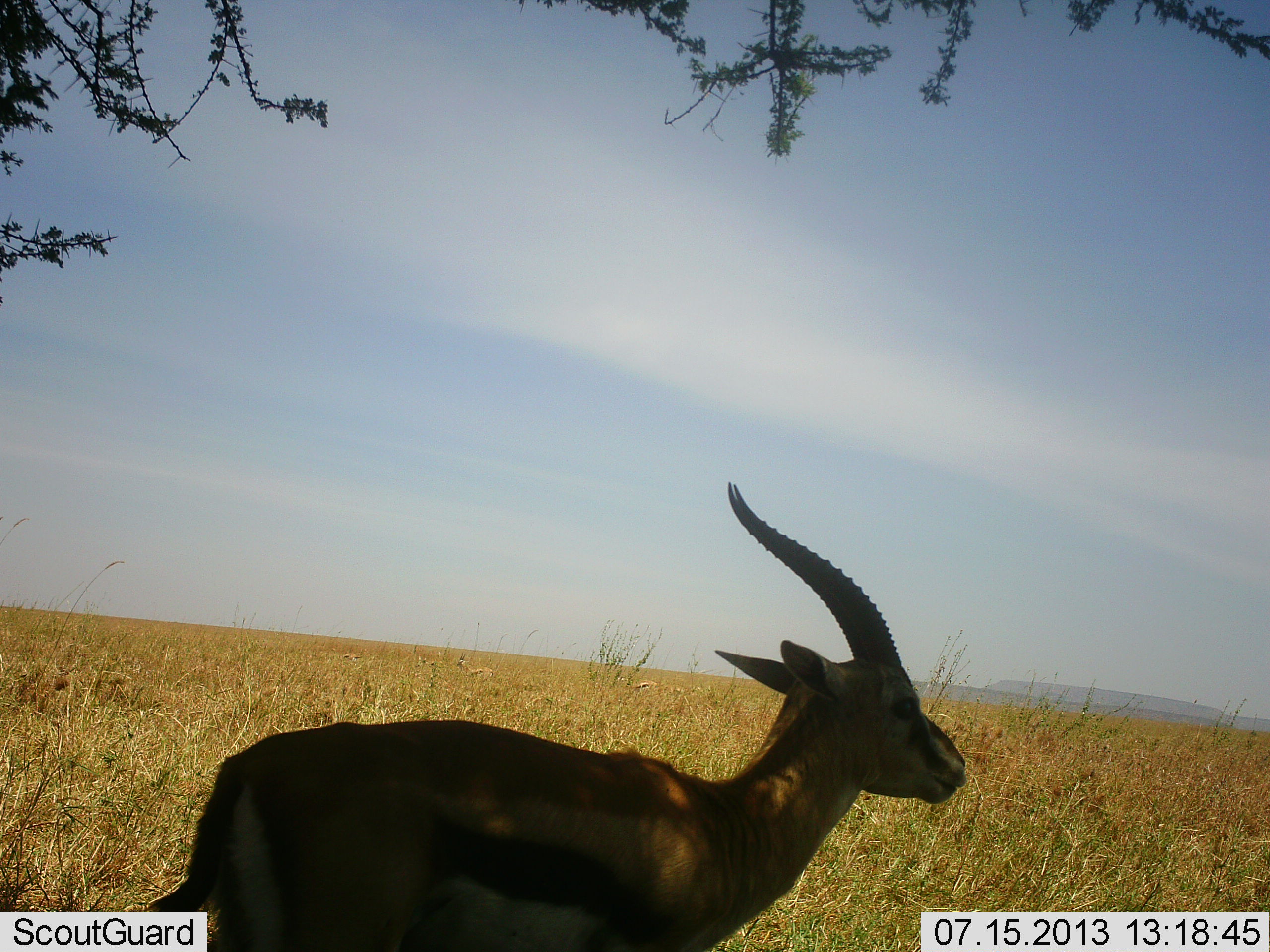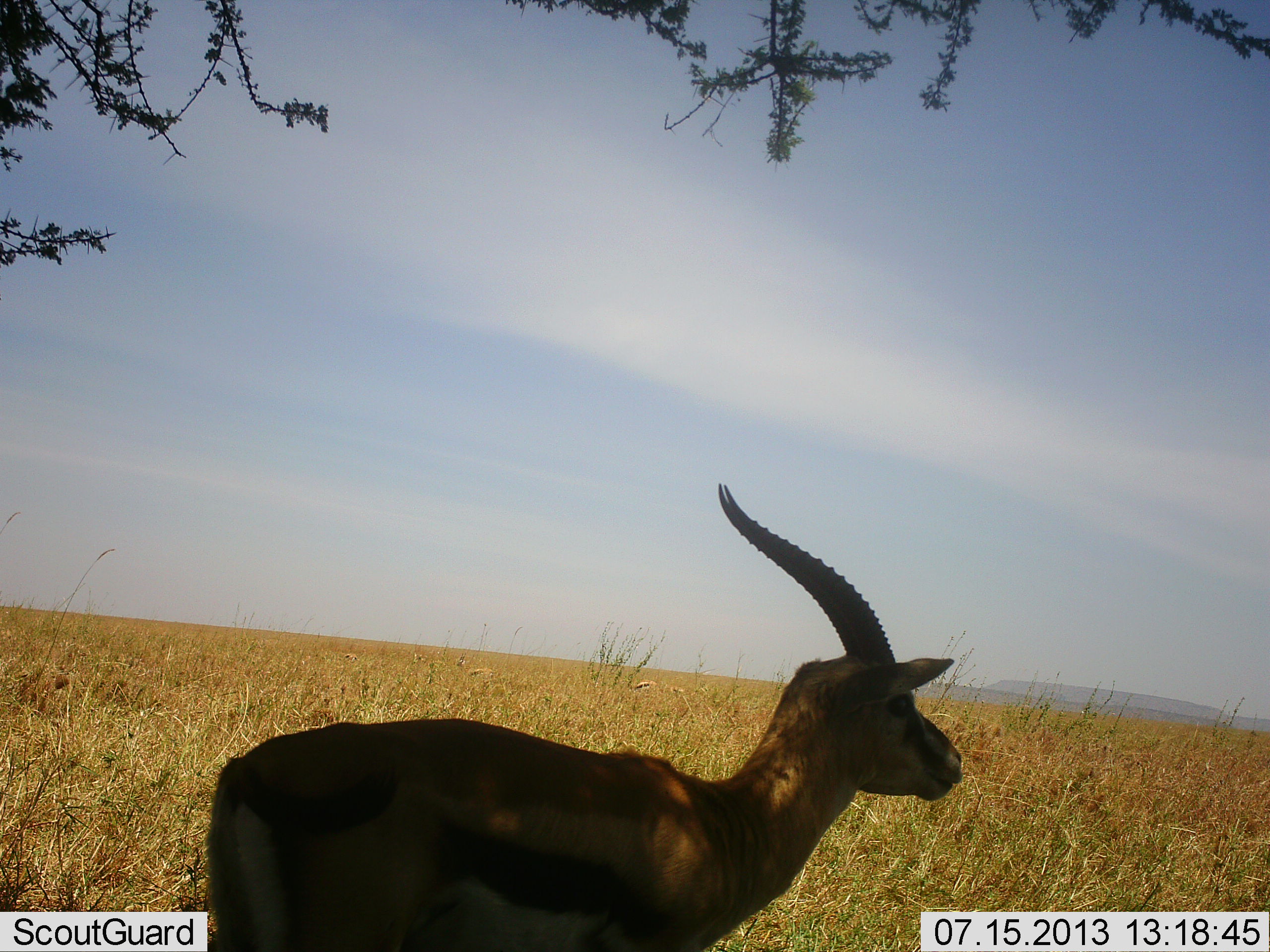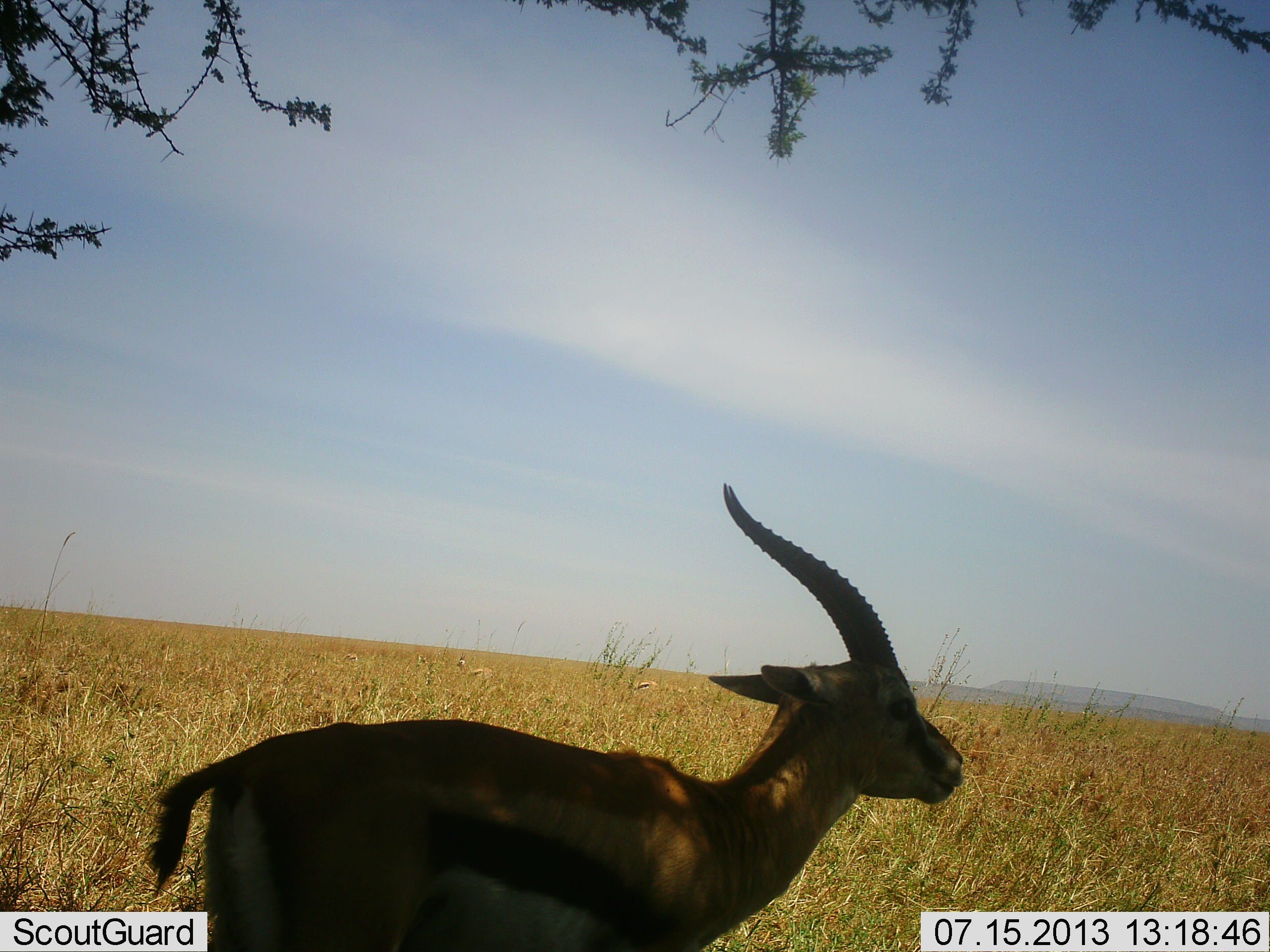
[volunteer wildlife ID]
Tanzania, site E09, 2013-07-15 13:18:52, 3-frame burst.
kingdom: Animalia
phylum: Chordata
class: Mammalia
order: Artiodactyla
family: Bovidae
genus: Eudorcas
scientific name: Eudorcas thomsonii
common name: thomson's gazelle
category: gazellethomsons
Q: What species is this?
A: Gazellethomsons (thomson's gazelle) (Eudorcas thomsonii).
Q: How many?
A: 1.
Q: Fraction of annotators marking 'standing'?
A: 96%.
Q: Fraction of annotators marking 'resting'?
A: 0%.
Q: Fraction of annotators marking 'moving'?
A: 8%.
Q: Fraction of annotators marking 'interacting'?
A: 0%.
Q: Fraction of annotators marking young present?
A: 0%.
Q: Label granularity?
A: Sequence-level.